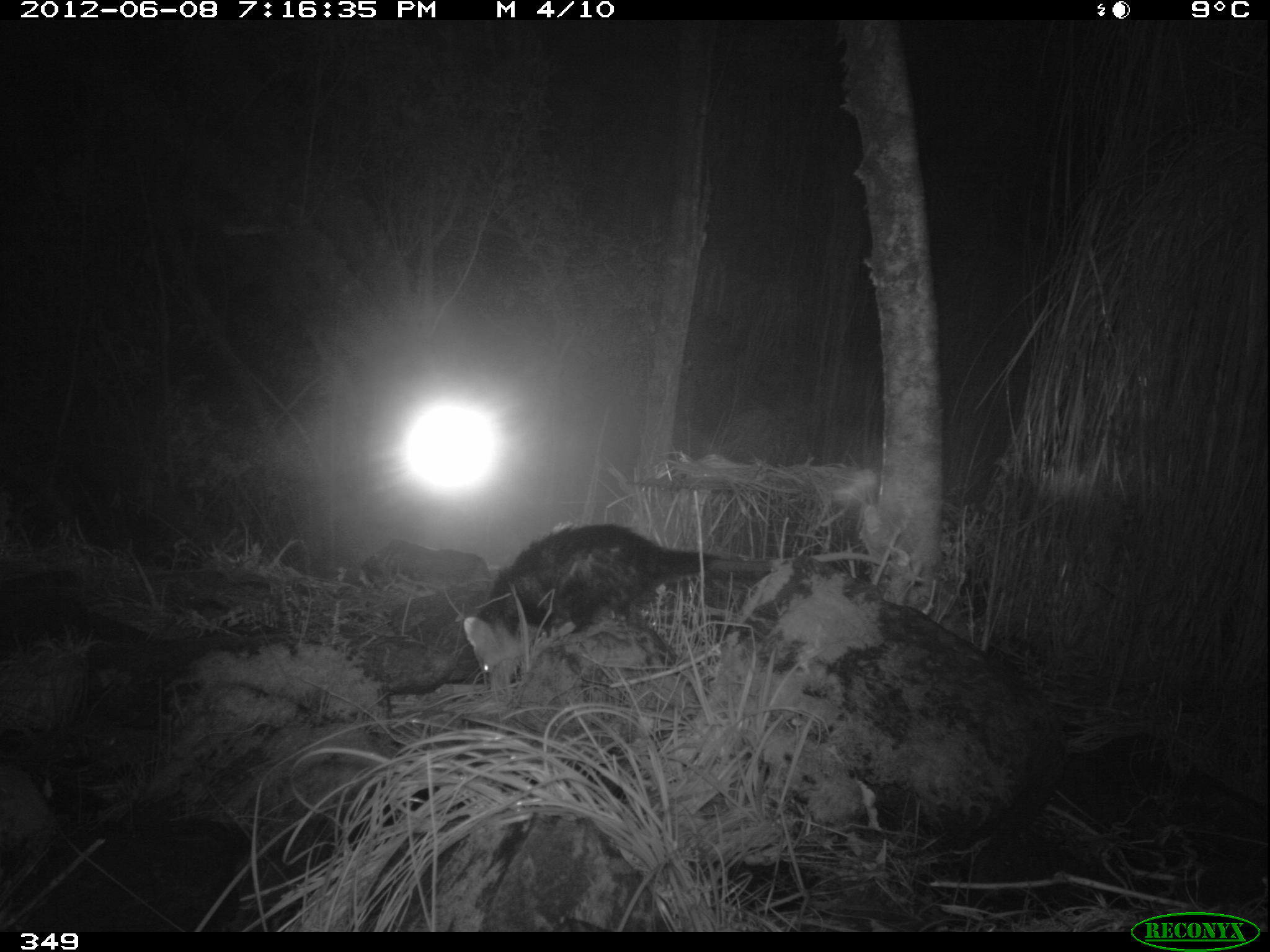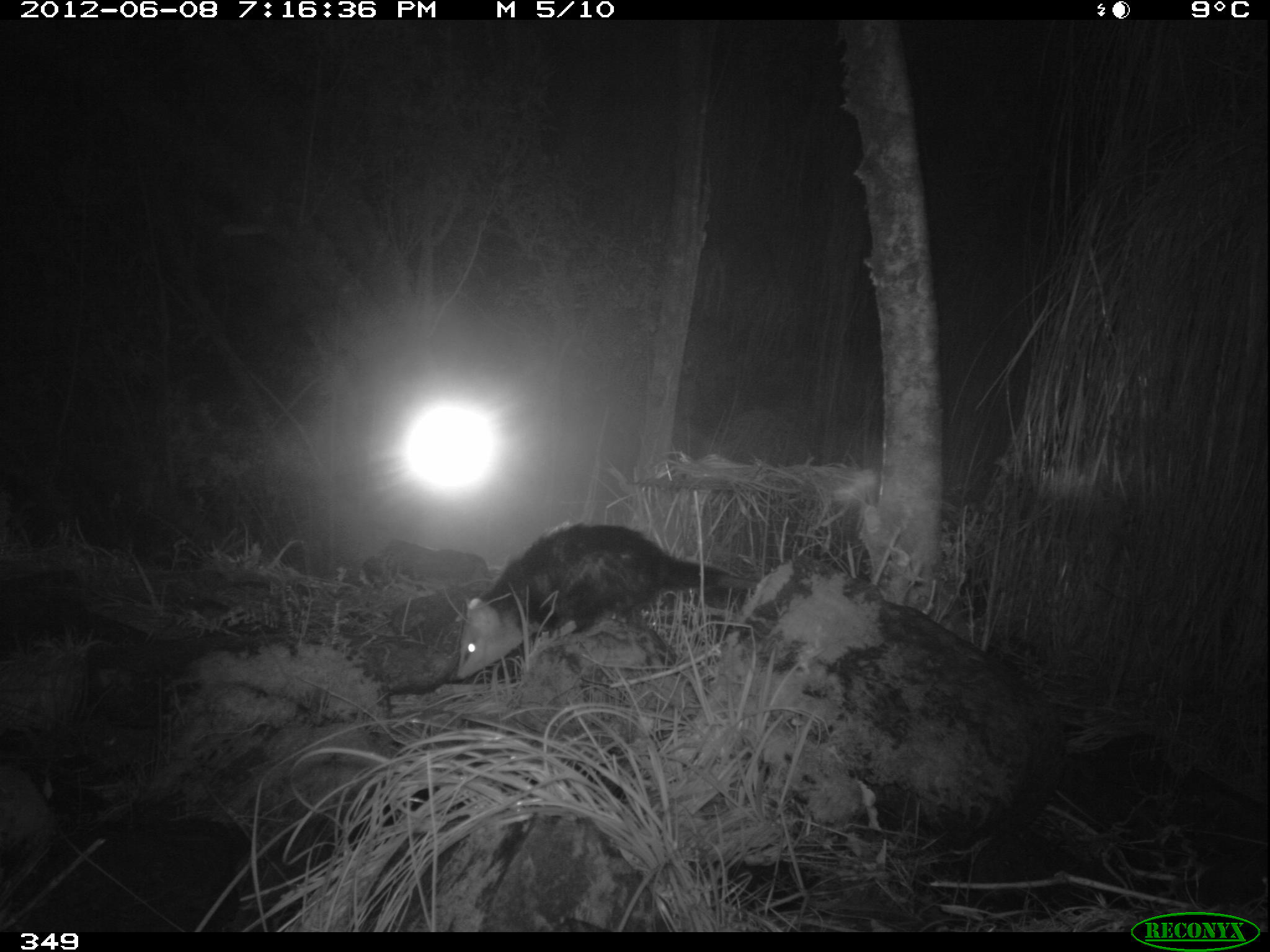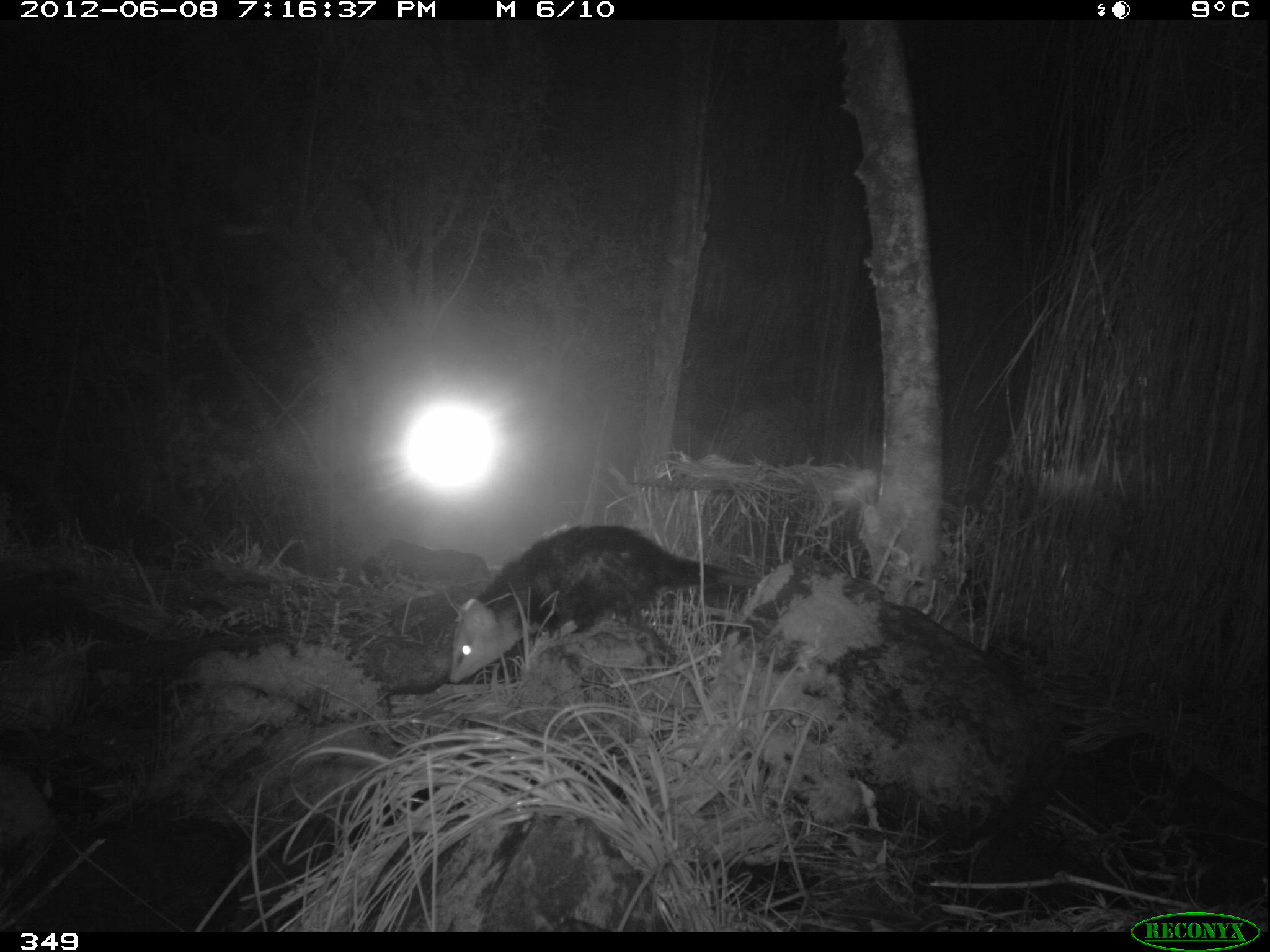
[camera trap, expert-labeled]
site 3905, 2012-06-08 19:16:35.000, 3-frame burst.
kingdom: Animalia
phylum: Chordata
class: Mammalia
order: Didelphimorphia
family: Didelphidae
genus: Didelphis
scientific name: Didelphis pernigra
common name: andean white-eared opossum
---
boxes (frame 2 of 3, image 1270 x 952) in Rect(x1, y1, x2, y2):
didelphis pernigra: Rect(455, 522, 757, 680)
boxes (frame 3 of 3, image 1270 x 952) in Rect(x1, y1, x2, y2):
didelphis pernigra: Rect(447, 523, 761, 682)